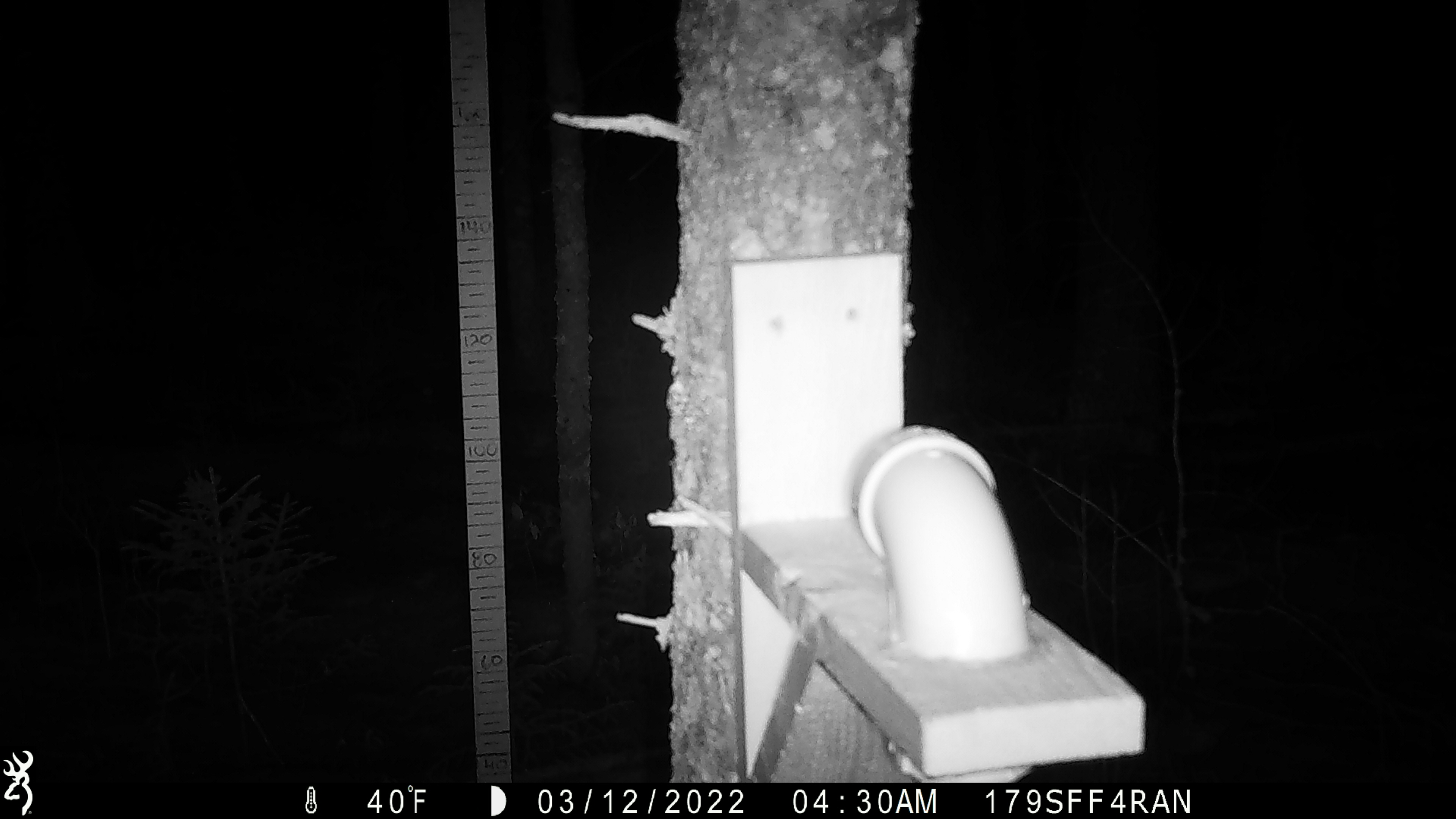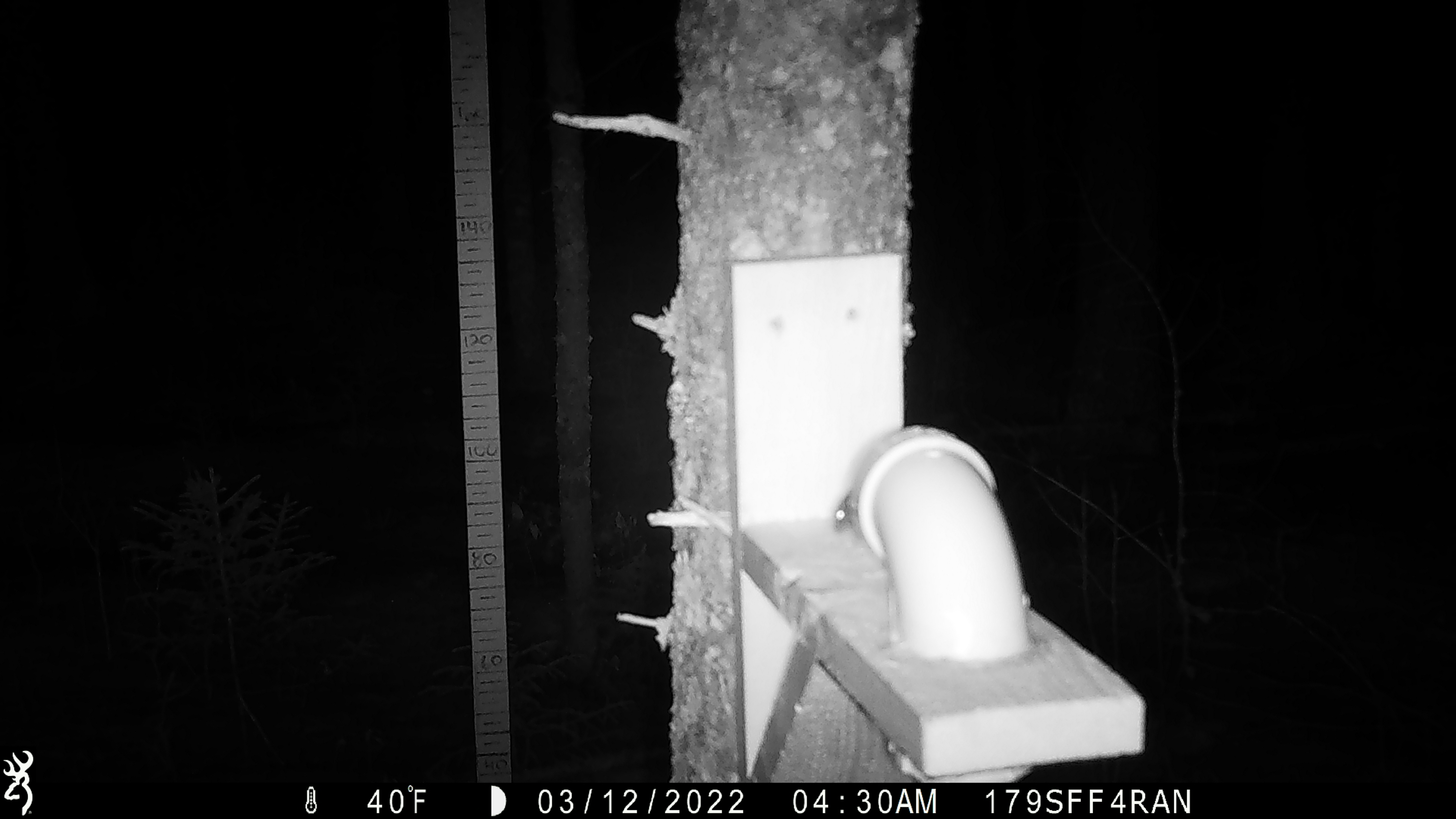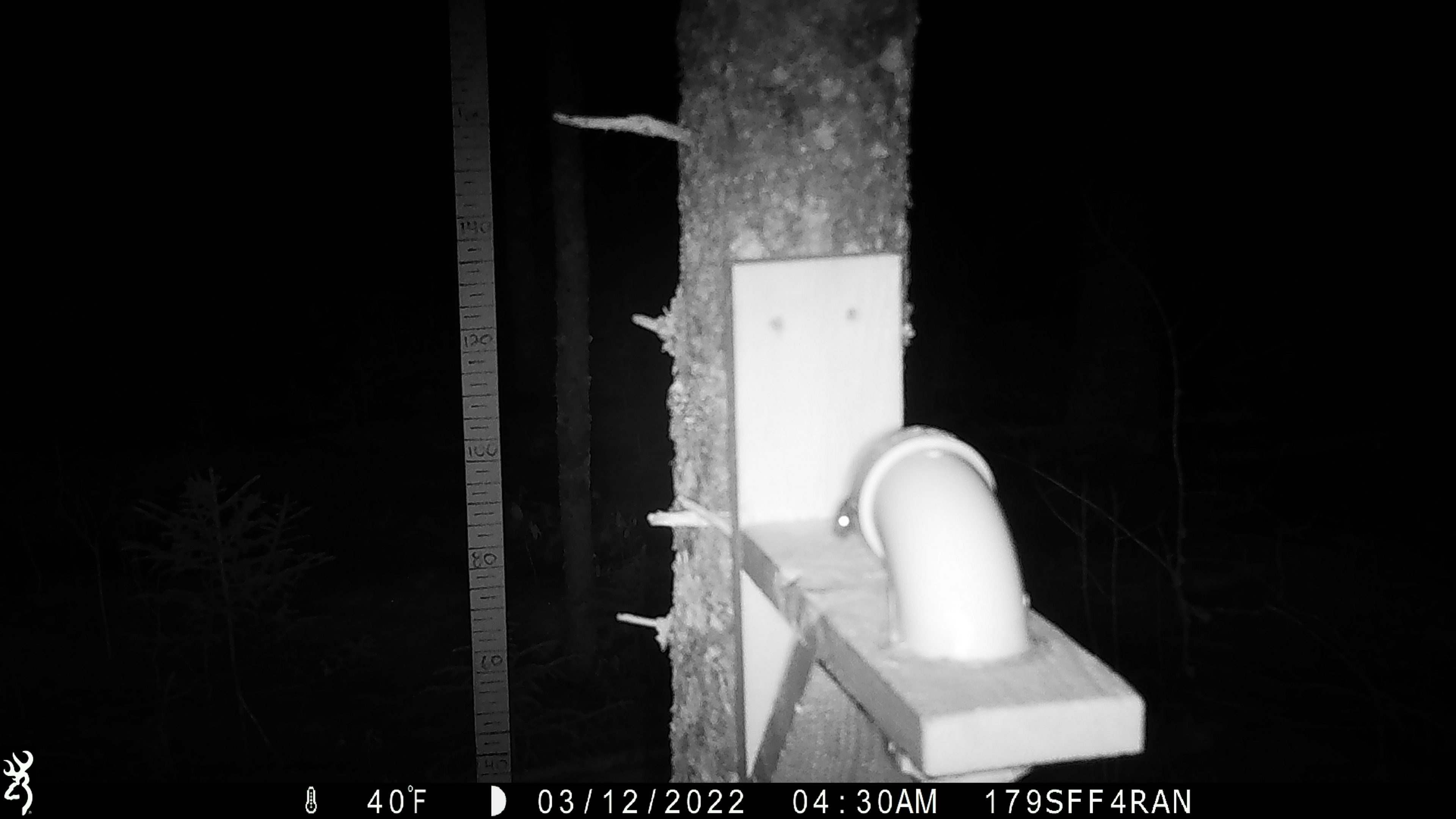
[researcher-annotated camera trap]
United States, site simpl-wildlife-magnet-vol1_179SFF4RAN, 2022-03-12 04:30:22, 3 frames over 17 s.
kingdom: Animalia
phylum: Chordata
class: Mammalia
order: Rodentia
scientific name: Rodentia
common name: mouse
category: mouse sp.